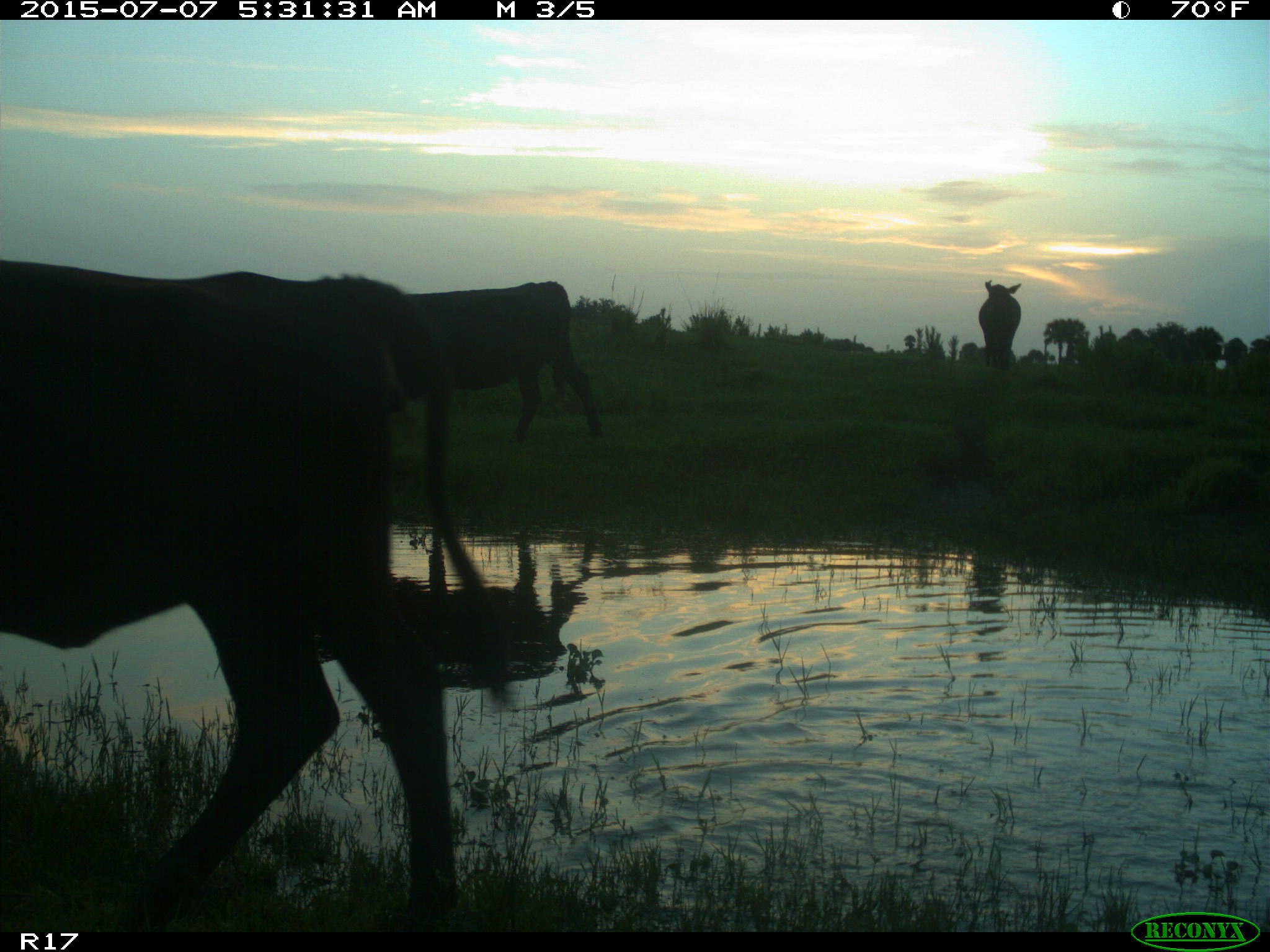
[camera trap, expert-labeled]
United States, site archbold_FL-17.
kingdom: Animalia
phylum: Chordata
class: Mammalia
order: Artiodactyla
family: Bovidae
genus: Bos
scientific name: Bos taurus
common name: domestic cow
Bos taurus (domestic cow).